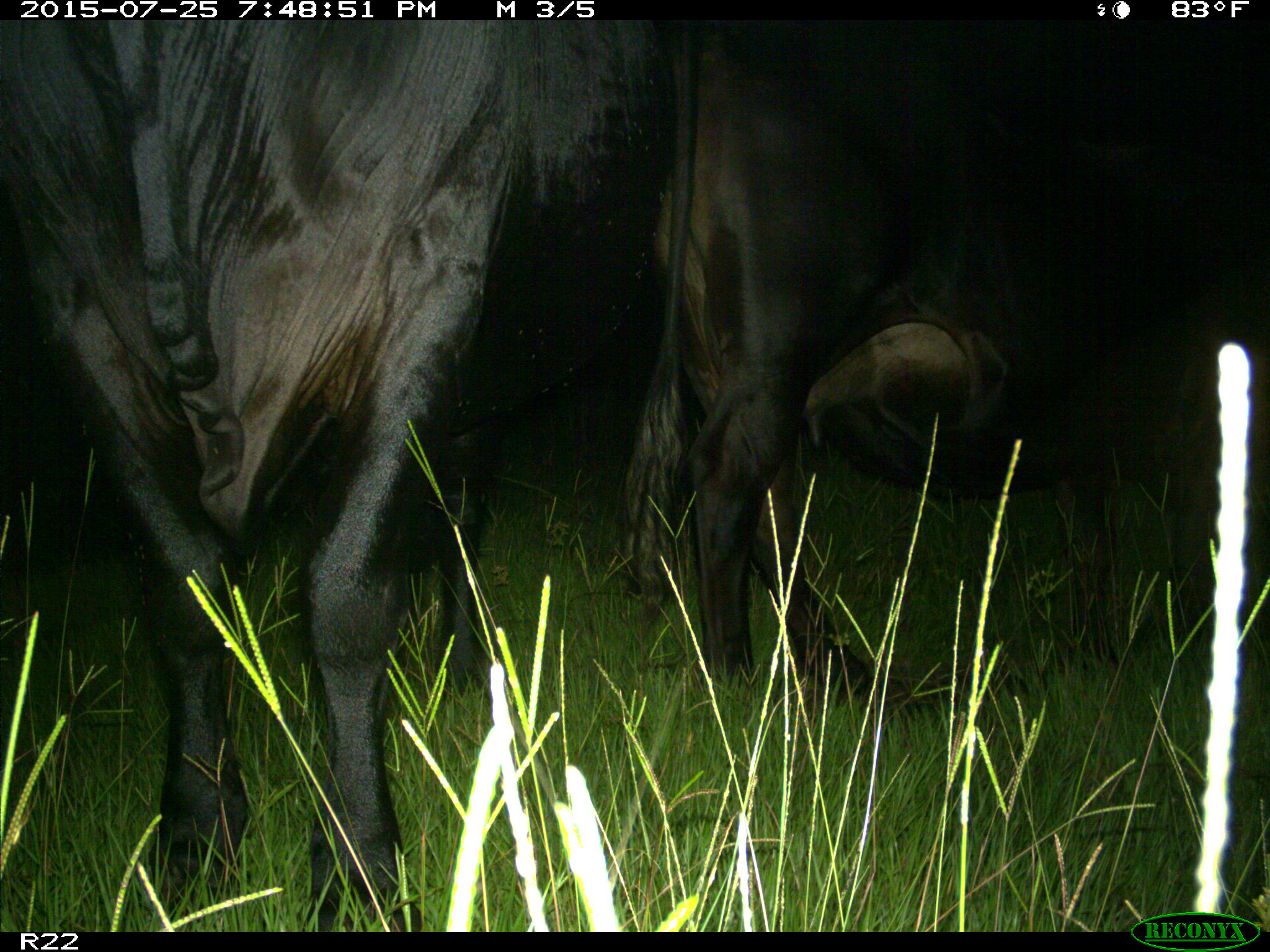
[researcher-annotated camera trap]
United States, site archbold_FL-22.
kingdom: Animalia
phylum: Chordata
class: Mammalia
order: Artiodactyla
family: Bovidae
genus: Bos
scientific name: Bos taurus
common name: domestic cow